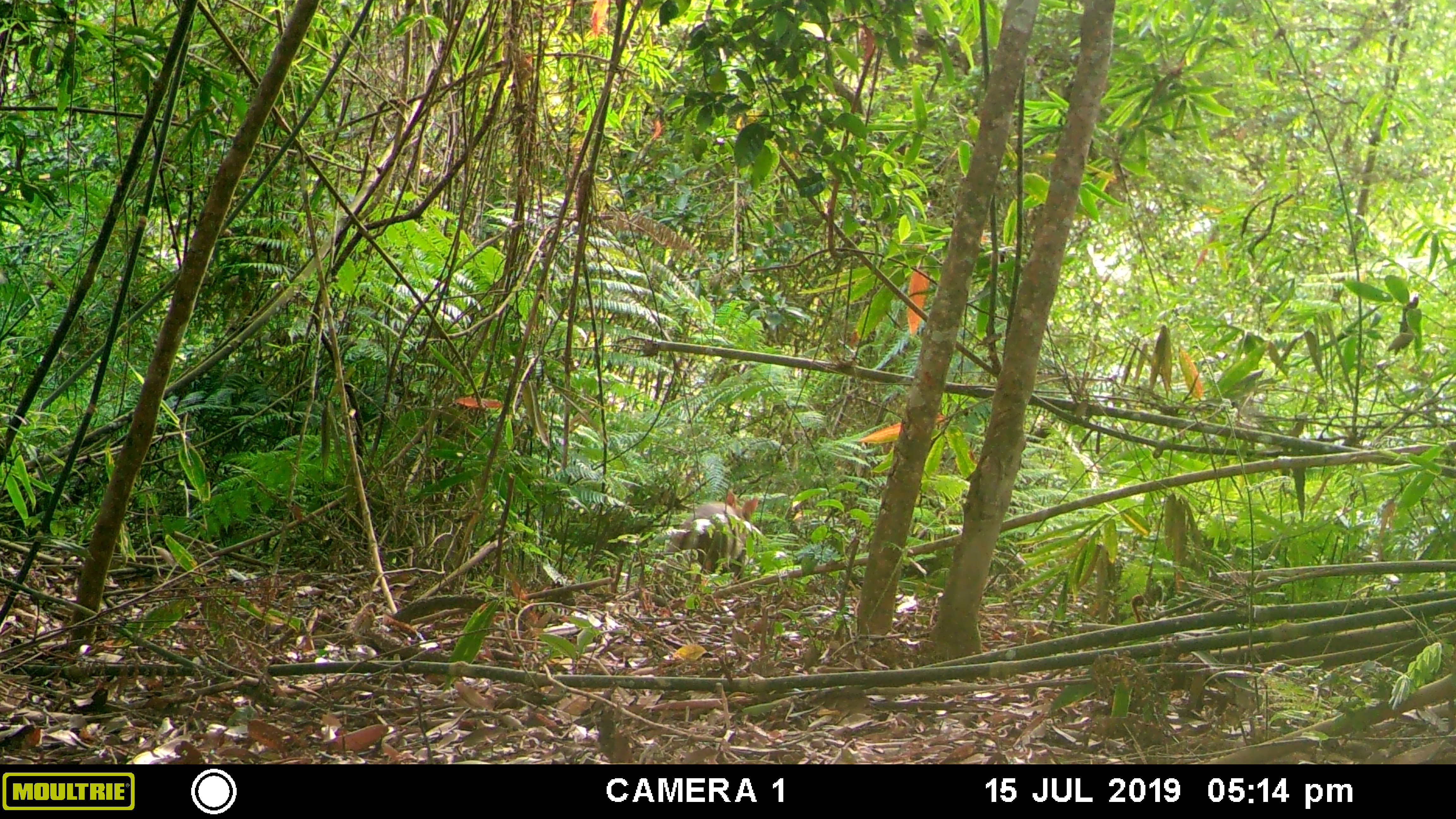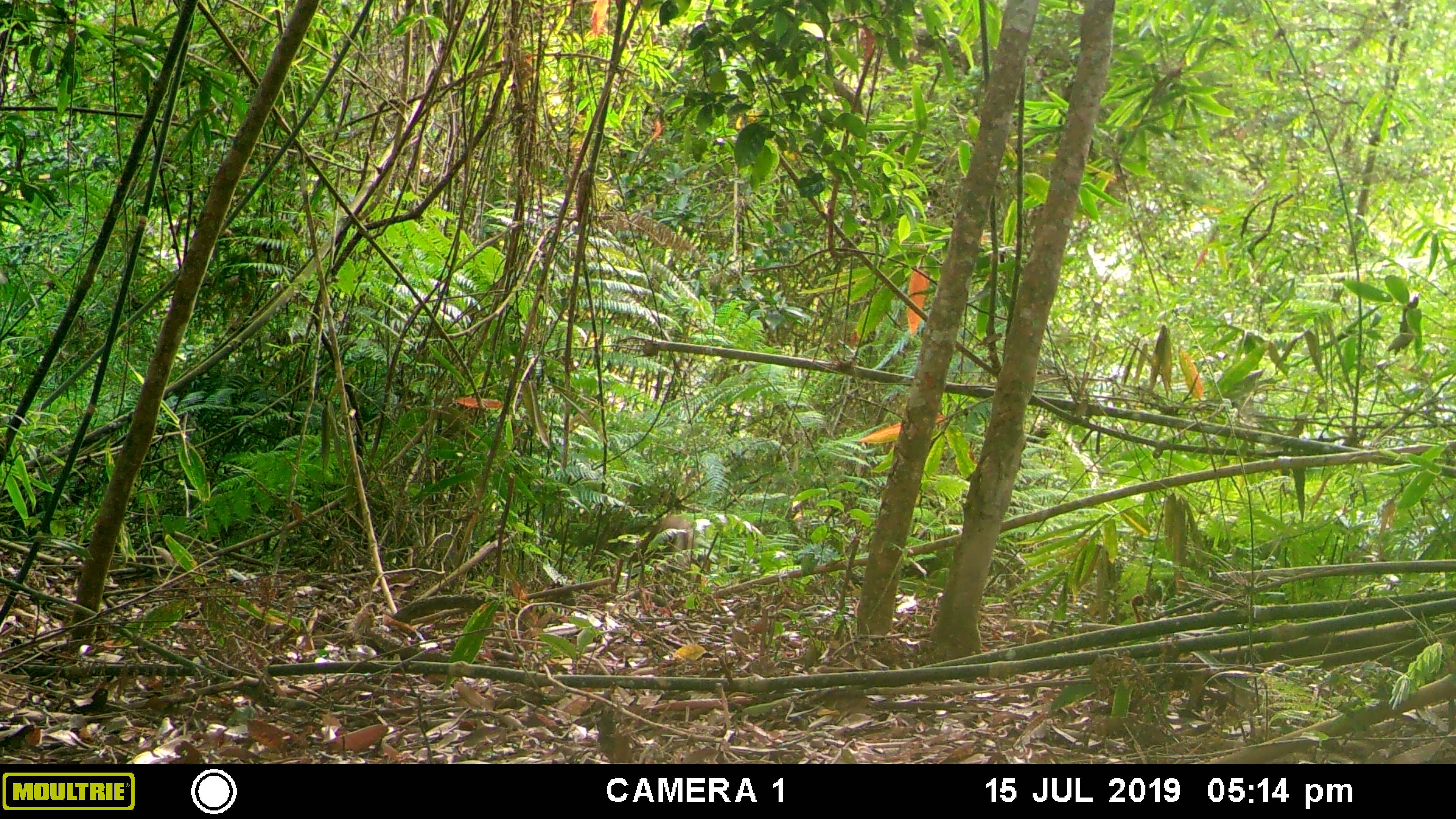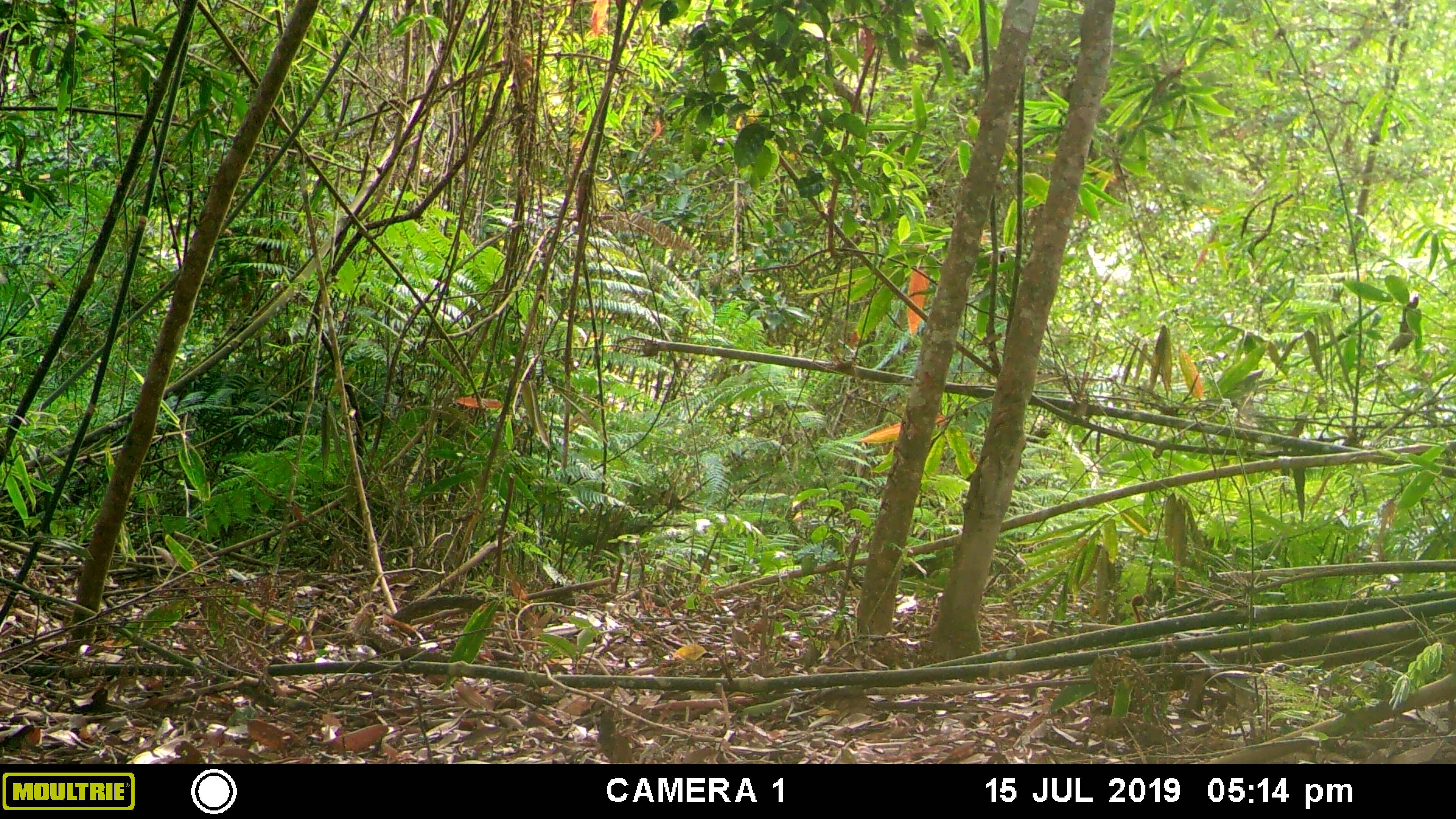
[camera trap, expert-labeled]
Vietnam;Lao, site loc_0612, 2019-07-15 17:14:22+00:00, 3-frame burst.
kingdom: Animalia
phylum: Chordata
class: Mammalia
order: Artiodactyla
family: Cervidae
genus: Muntiacus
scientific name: Muntiacus rooseveltorum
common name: roosevelt's muntjac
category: roosevelts muntjac group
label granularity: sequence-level